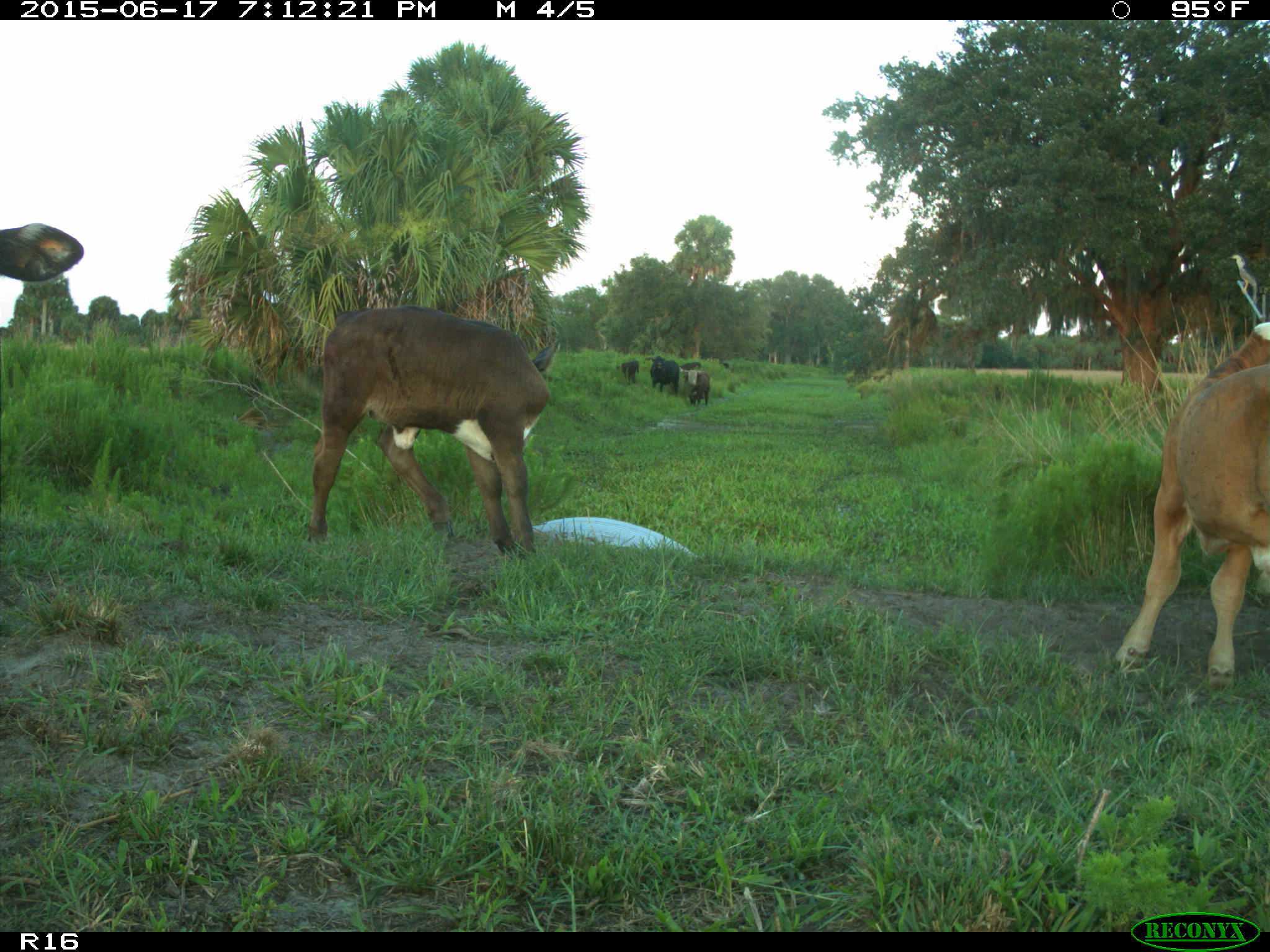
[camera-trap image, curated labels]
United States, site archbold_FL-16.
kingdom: Animalia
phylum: Chordata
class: Mammalia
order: Artiodactyla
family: Bovidae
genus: Bos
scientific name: Bos taurus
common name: domestic cow